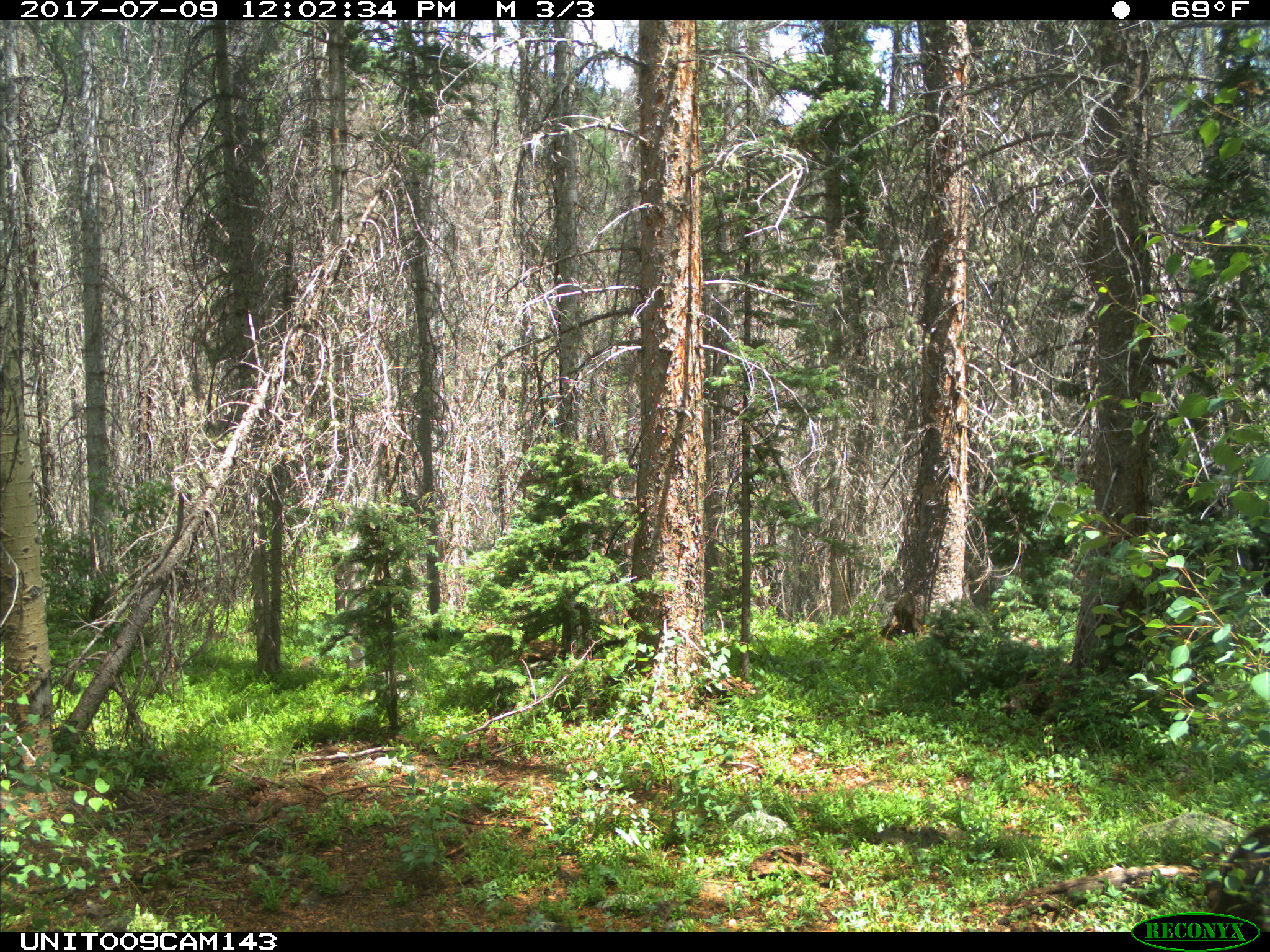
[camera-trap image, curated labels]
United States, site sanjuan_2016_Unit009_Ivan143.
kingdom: Animalia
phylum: Chordata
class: Mammalia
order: Artiodactyla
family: Bovidae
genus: Bos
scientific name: Bos taurus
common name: domestic cow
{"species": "Bos taurus (domestic cow)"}